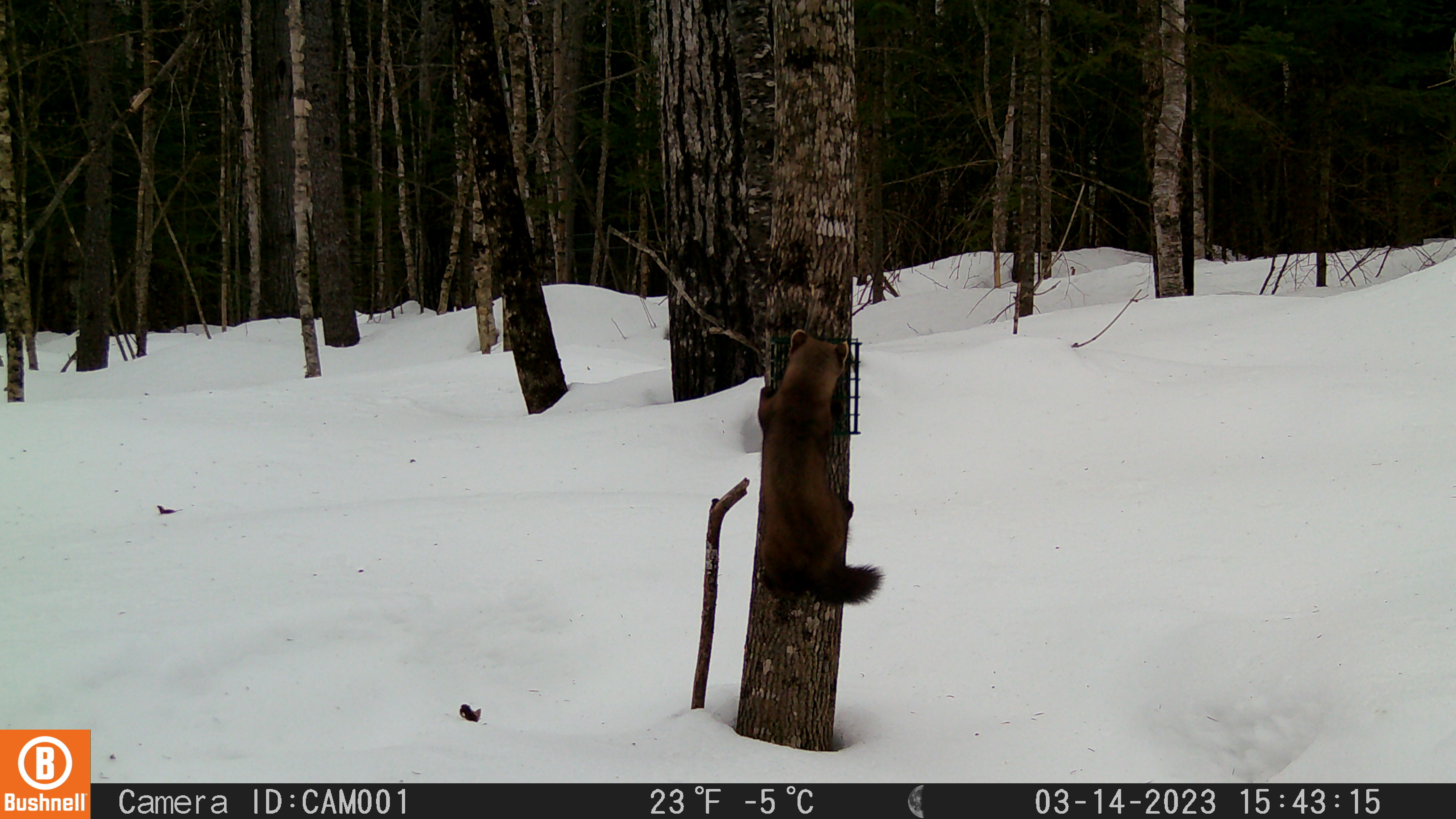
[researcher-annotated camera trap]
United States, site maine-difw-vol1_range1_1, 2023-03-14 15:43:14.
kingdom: Animalia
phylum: Chordata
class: Mammalia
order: Carnivora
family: Mustelidae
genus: Martes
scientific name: Martes americana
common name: american marten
American marten (Martes americana).